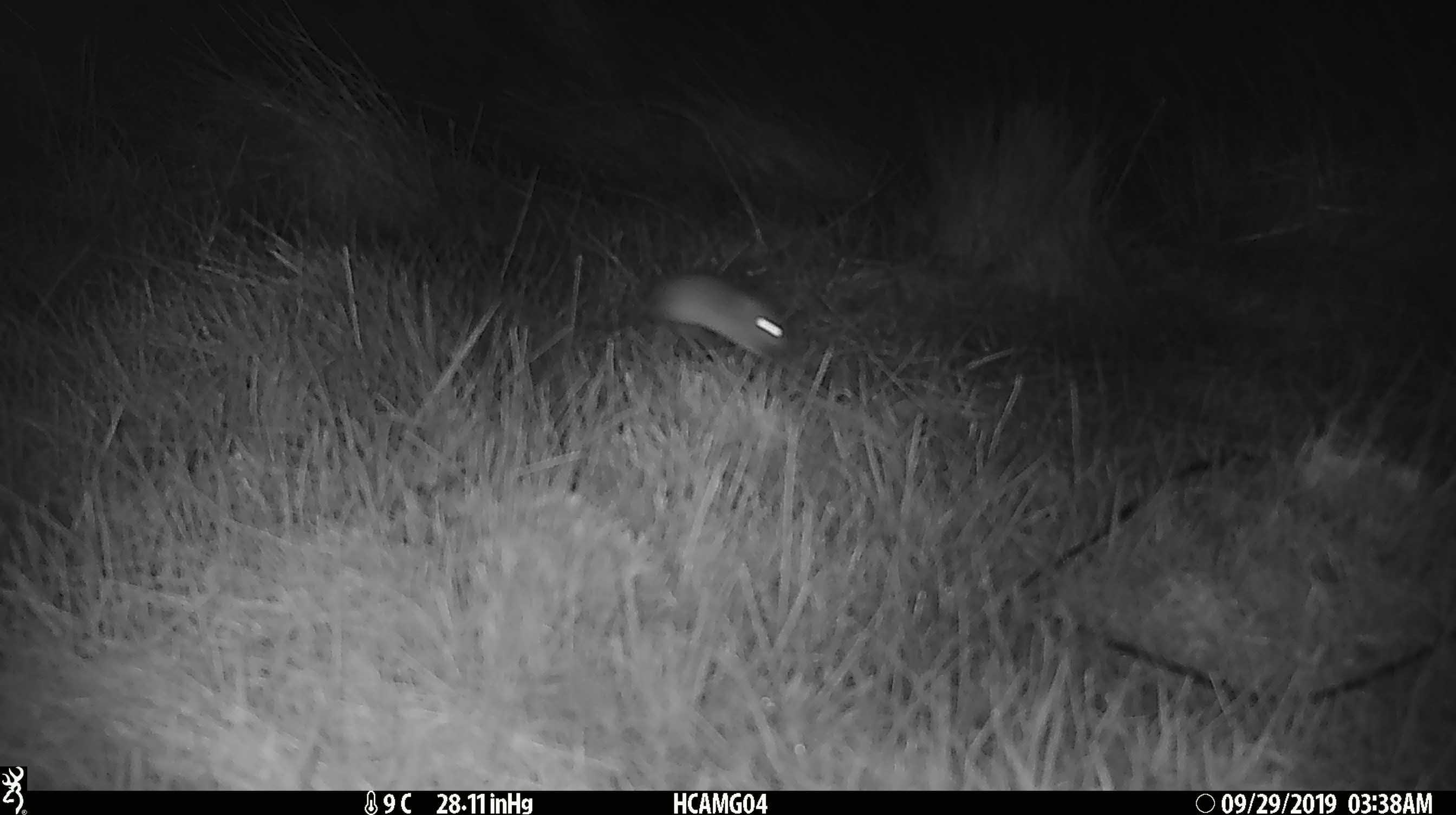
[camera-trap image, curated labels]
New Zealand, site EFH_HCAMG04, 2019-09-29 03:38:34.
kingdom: Animalia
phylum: Chordata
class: Mammalia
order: Rodentia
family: Muridae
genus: Mus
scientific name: Mus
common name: mouse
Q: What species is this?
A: Mouse (Mus).